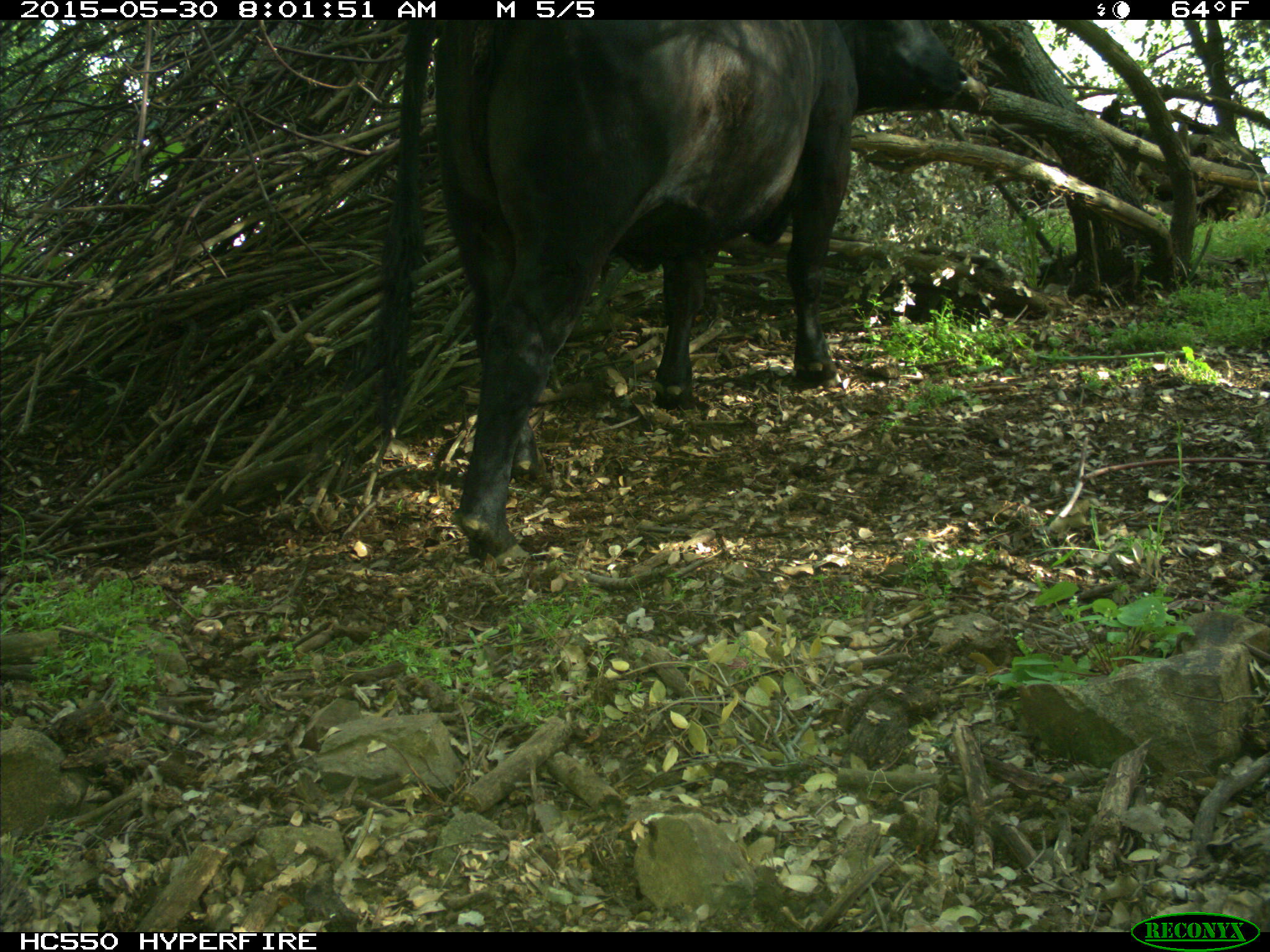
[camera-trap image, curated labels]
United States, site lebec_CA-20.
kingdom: Animalia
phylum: Chordata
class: Mammalia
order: Artiodactyla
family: Bovidae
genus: Bos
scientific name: Bos taurus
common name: domestic cow